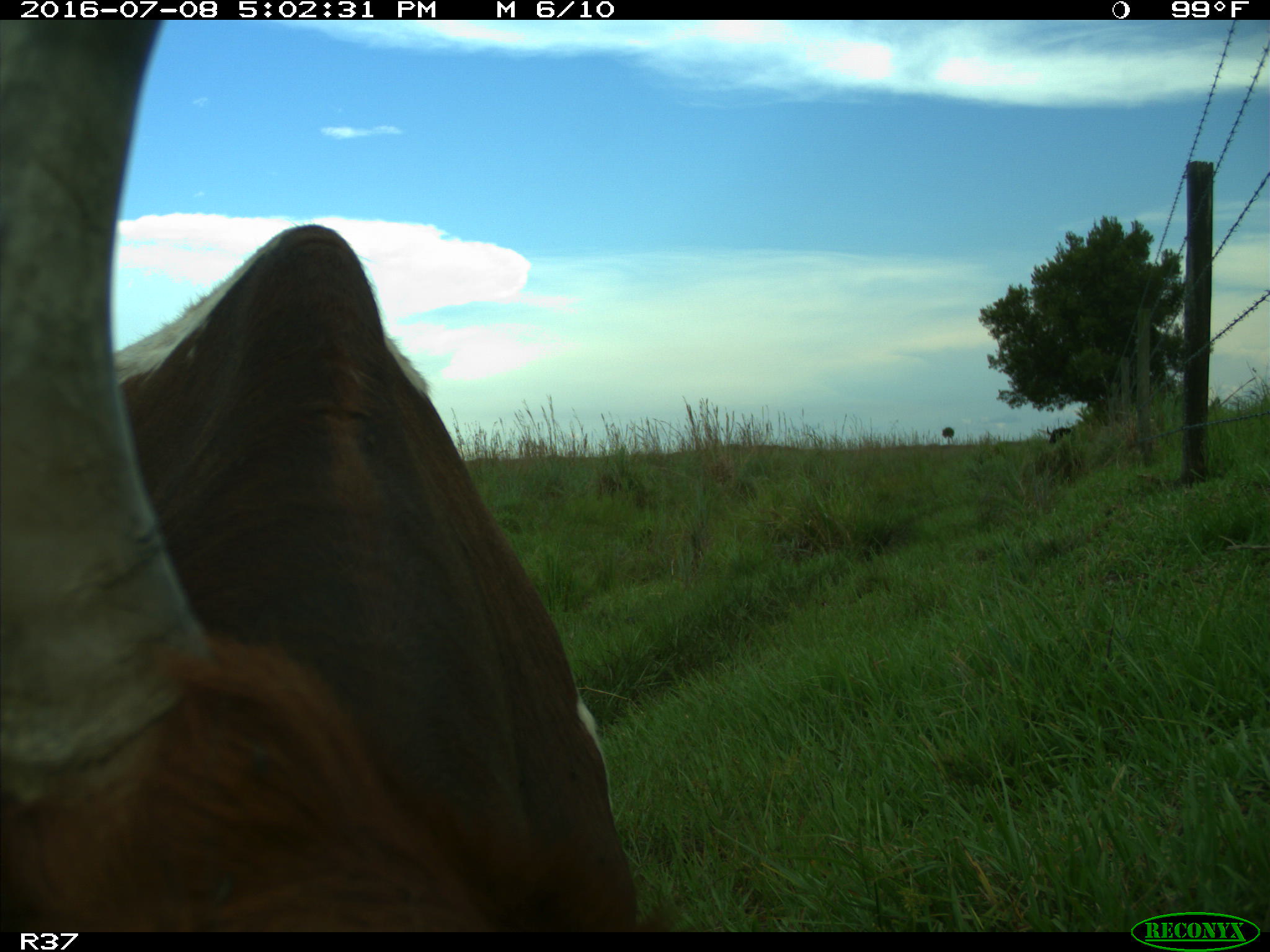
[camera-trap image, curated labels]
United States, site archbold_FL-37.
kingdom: Animalia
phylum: Chordata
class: Mammalia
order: Artiodactyla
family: Bovidae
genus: Bos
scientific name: Bos taurus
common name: domestic cow